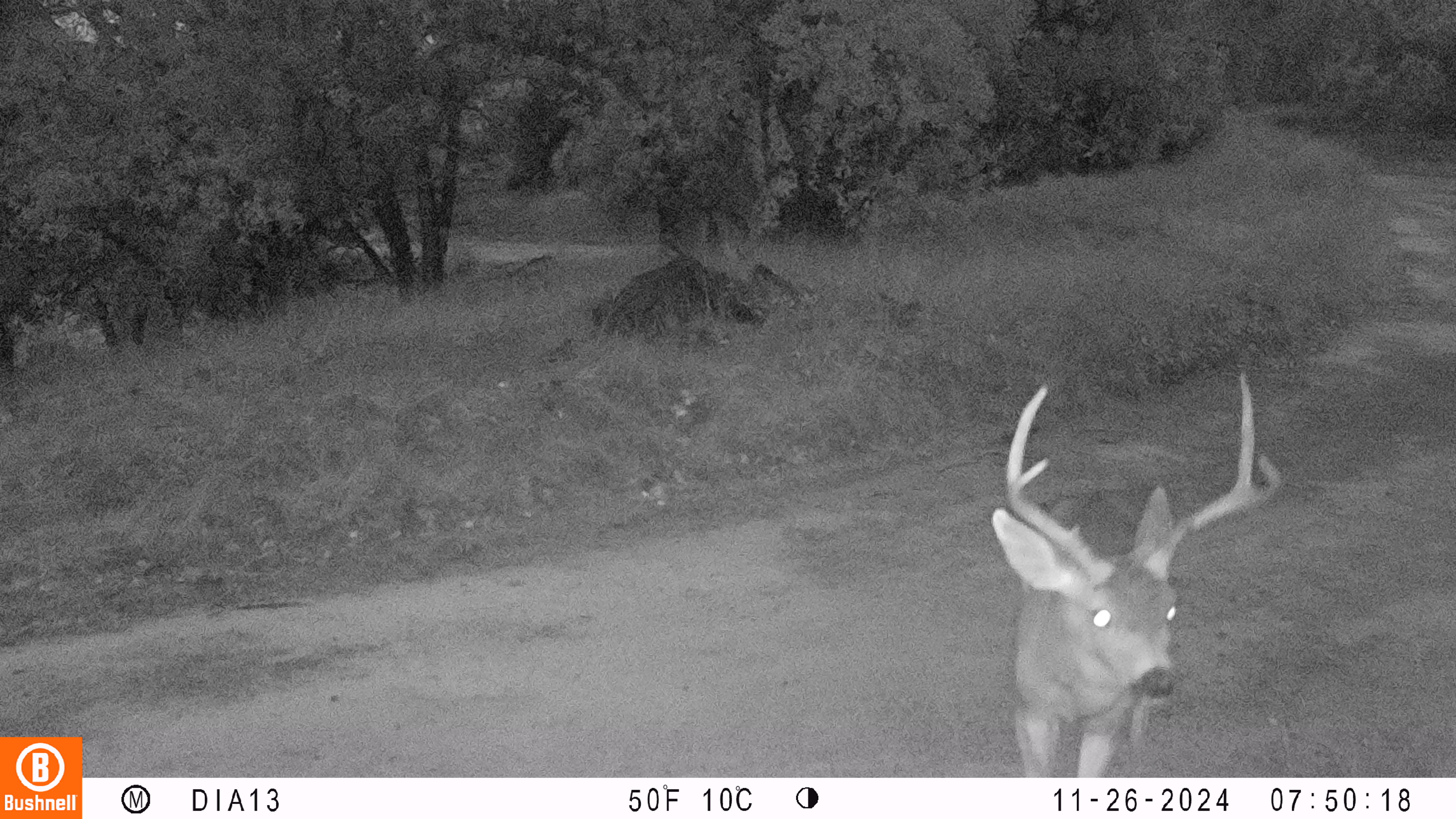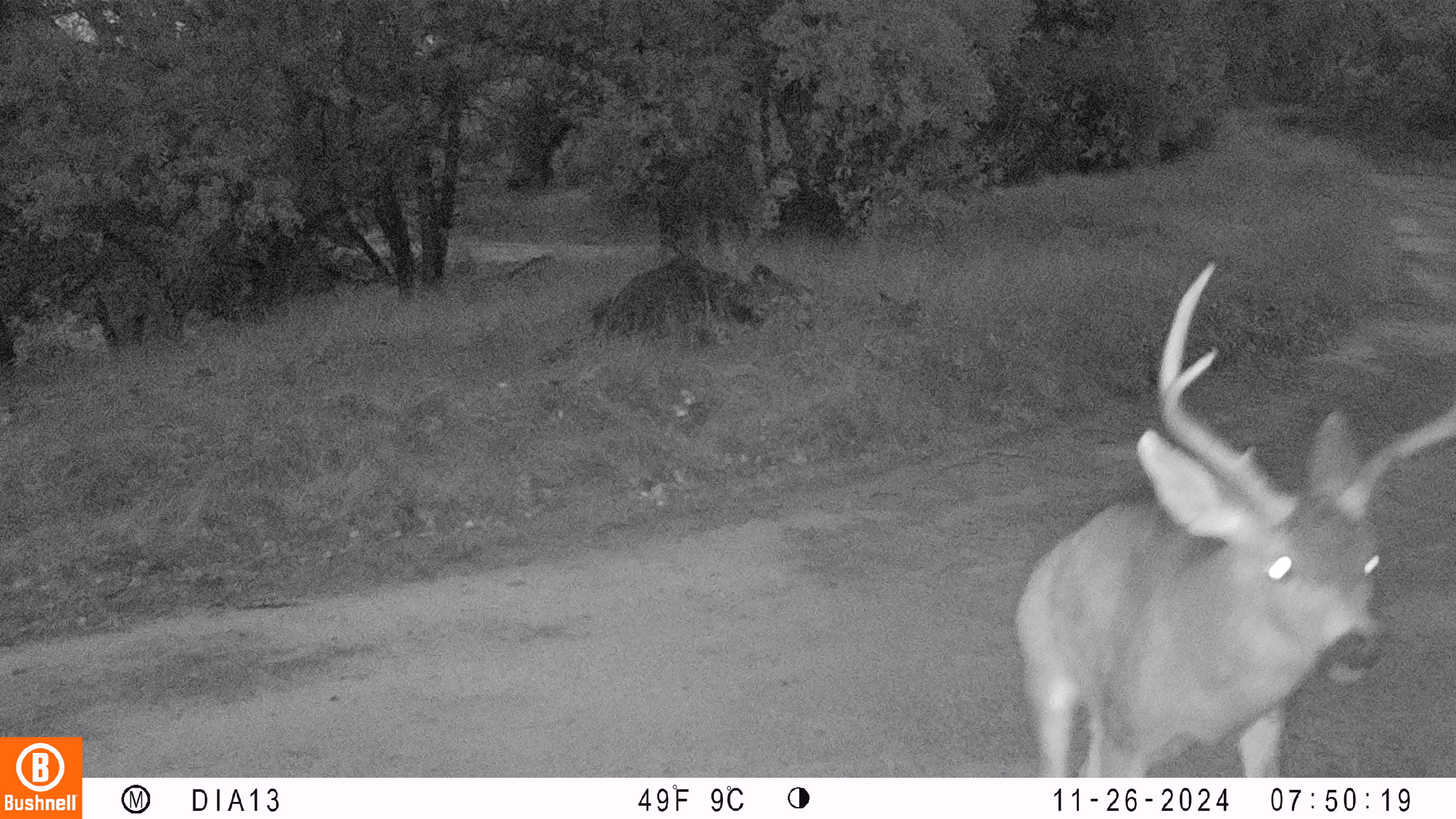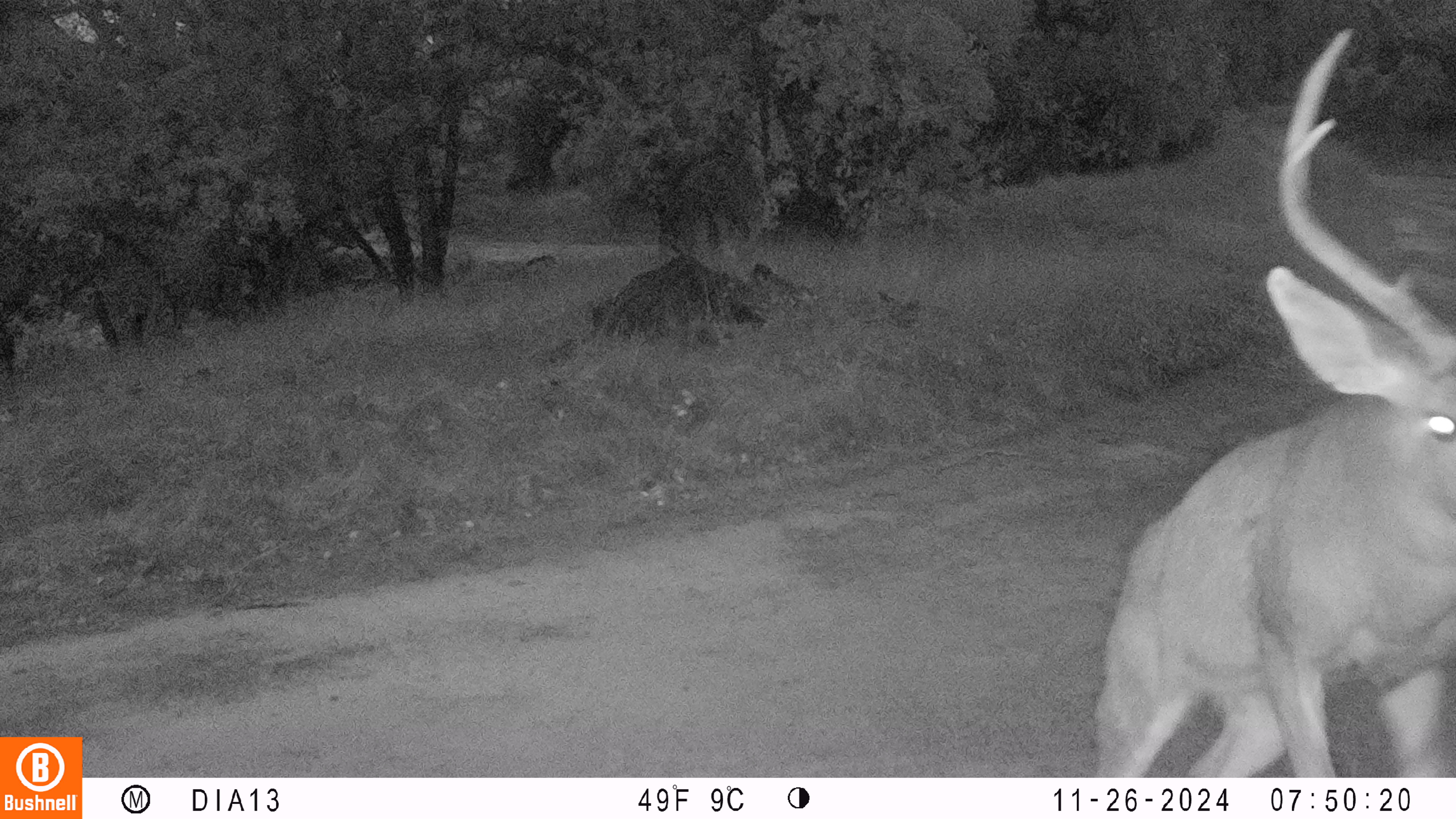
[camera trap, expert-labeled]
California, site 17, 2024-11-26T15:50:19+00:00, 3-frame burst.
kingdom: Animalia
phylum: Chordata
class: Mammalia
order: Artiodactyla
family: Cervidae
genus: Odocoileus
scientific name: Odocoileus hemionus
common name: mule deer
Mule deer (Odocoileus hemionus).